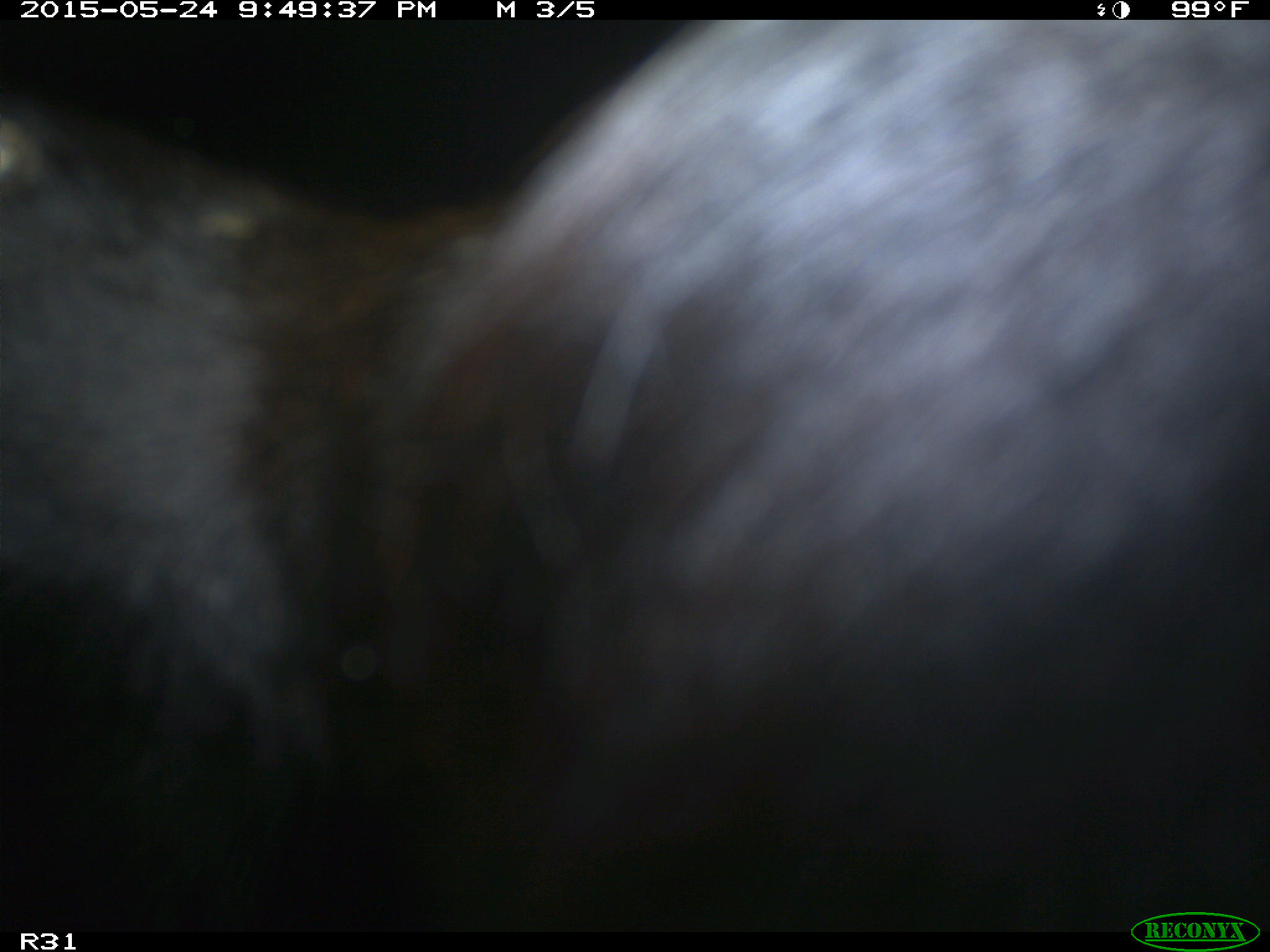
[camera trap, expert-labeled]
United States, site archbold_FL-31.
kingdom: Animalia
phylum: Chordata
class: Mammalia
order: Artiodactyla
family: Bovidae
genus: Bos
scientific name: Bos taurus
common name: domestic cow